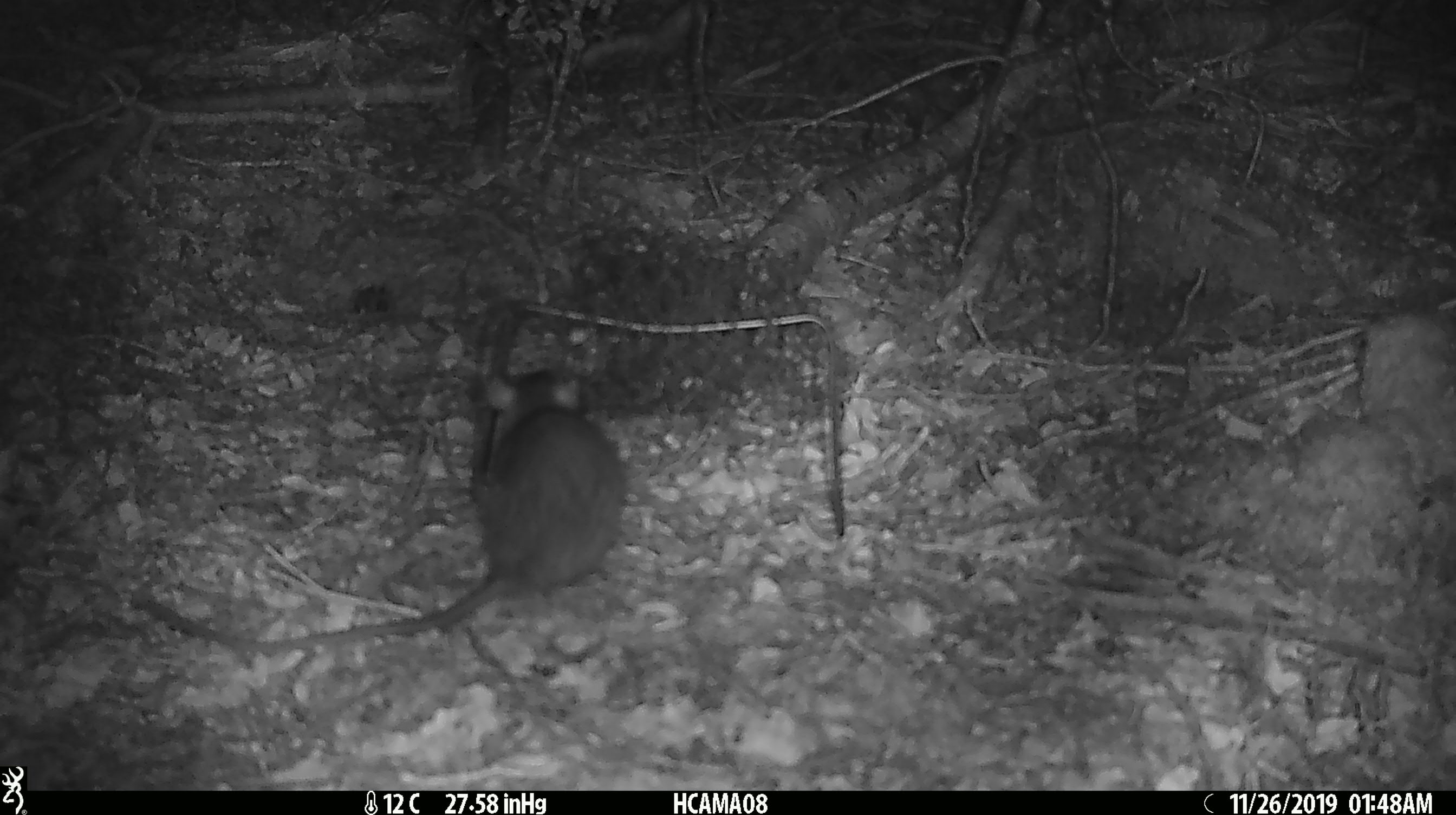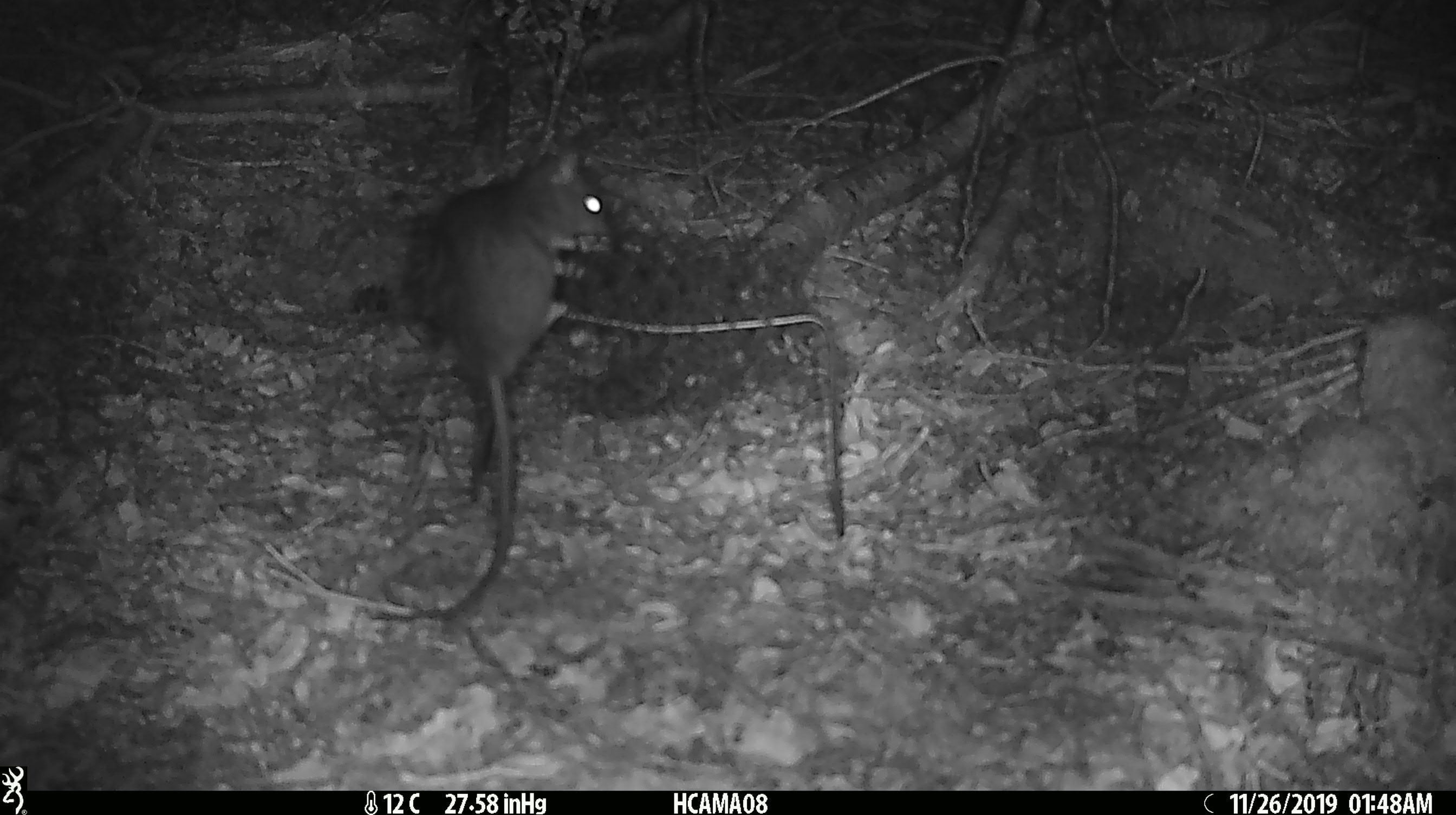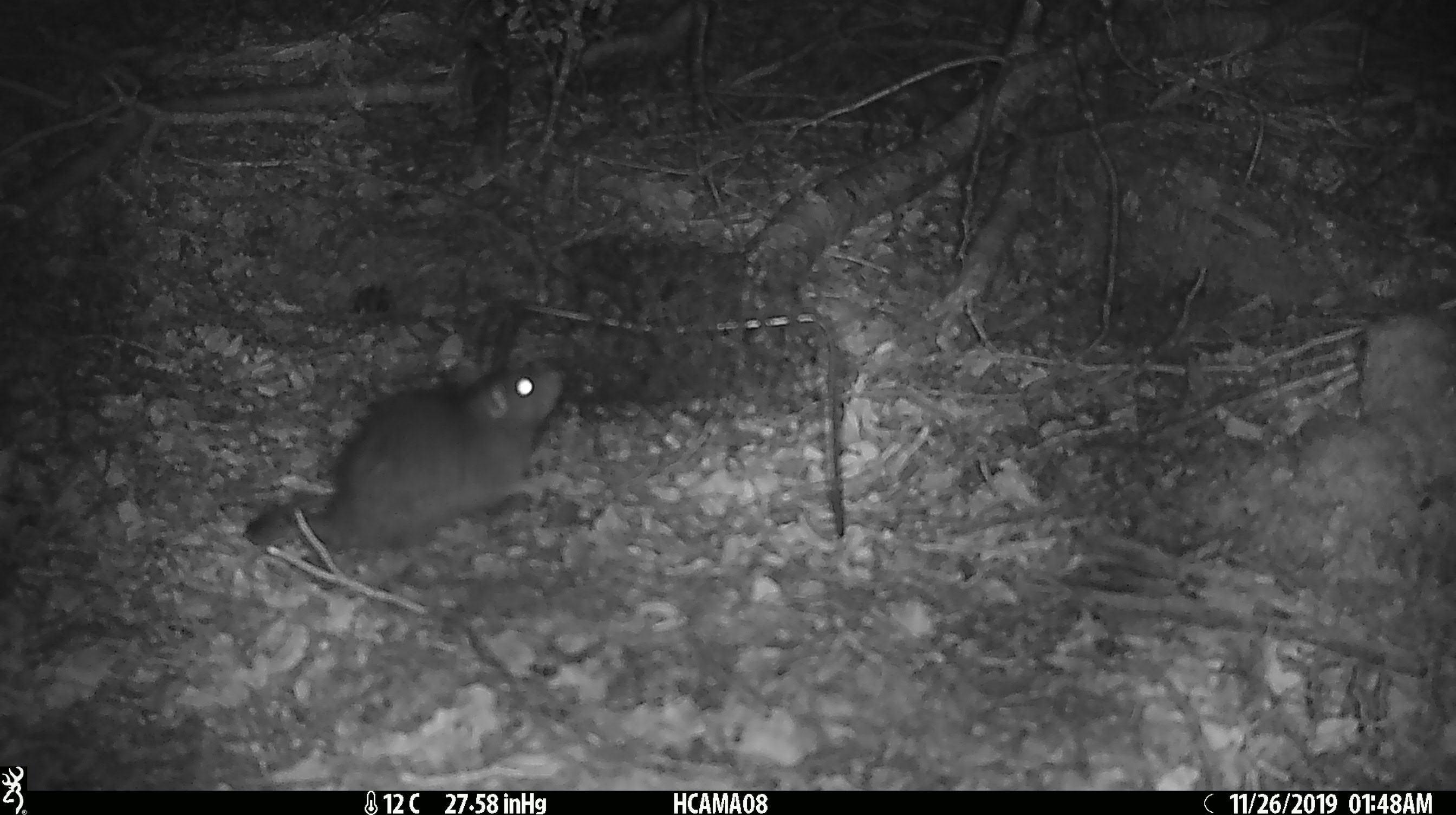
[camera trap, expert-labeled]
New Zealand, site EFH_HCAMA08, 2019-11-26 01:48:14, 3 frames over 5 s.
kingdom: Animalia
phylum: Chordata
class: Mammalia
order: Rodentia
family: Muridae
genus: Rattus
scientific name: Rattus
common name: rat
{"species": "rat (Rattus)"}